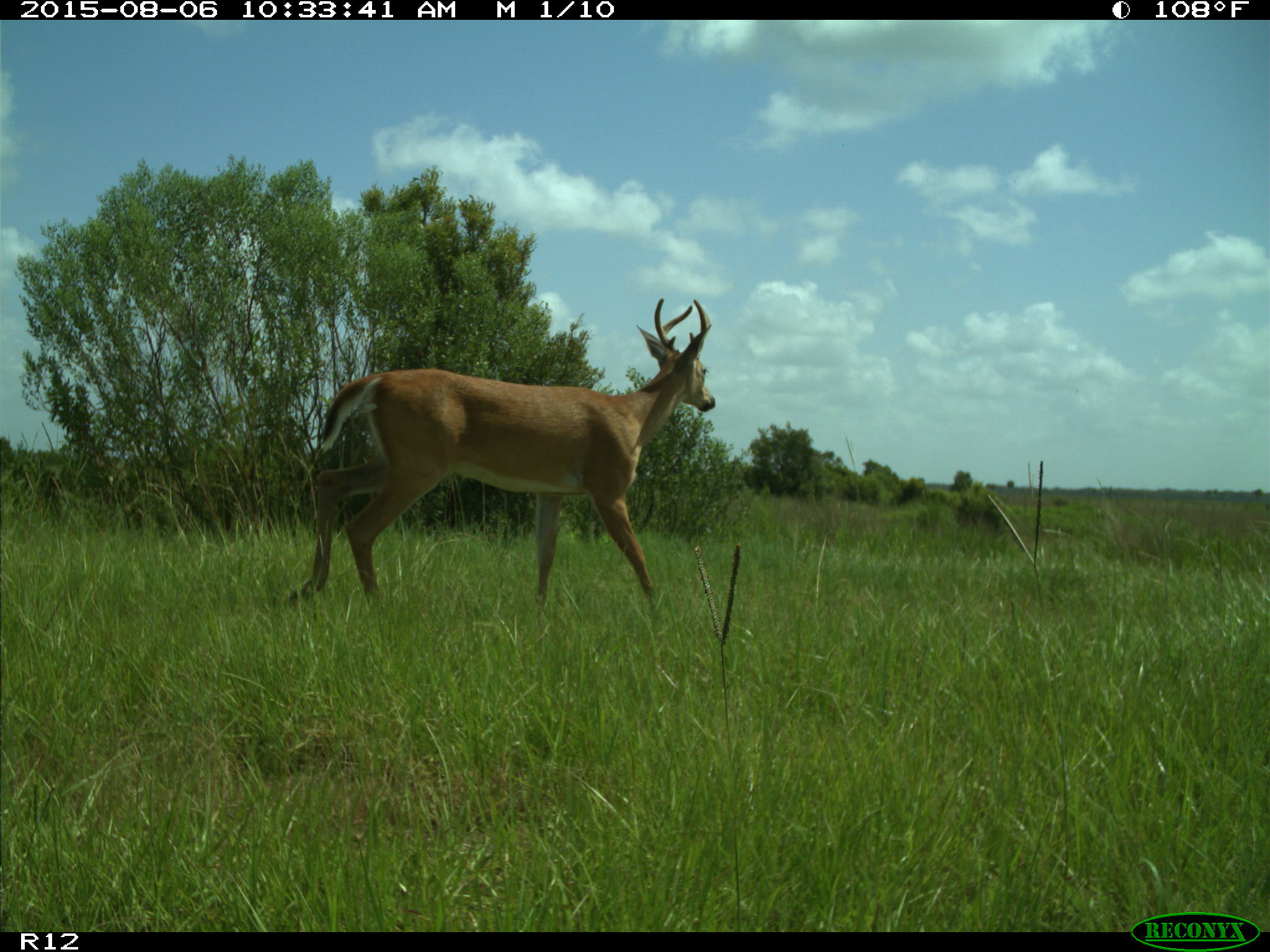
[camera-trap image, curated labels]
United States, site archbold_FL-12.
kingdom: Animalia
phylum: Chordata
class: Mammalia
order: Artiodactyla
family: Cervidae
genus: Odocoileus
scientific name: Odocoileus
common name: deer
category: unidentified deer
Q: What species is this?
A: Unidentified deer (deer) (Odocoileus).